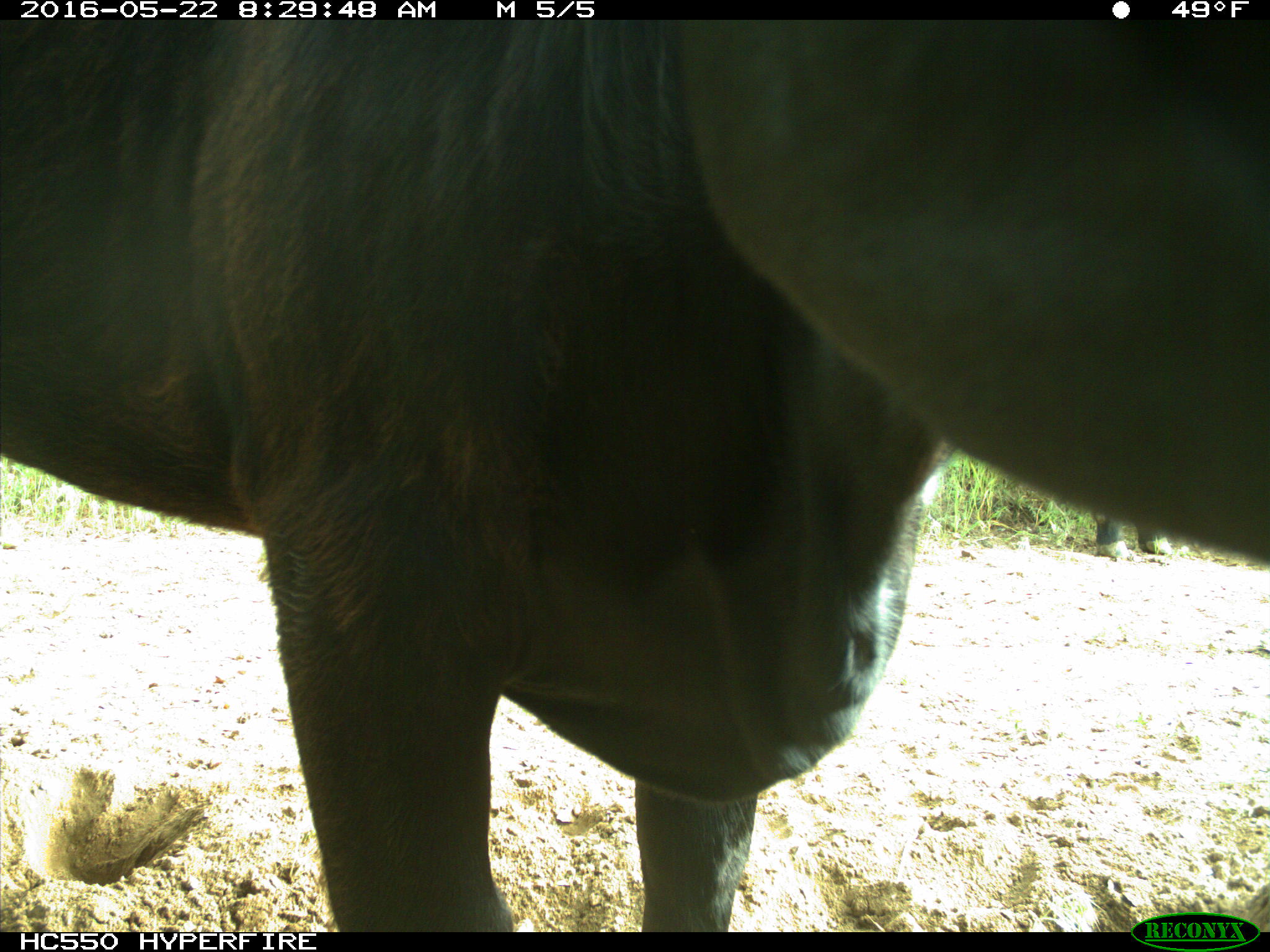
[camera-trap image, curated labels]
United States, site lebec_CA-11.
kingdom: Animalia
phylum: Chordata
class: Mammalia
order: Artiodactyla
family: Bovidae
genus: Bos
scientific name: Bos taurus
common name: domestic cow